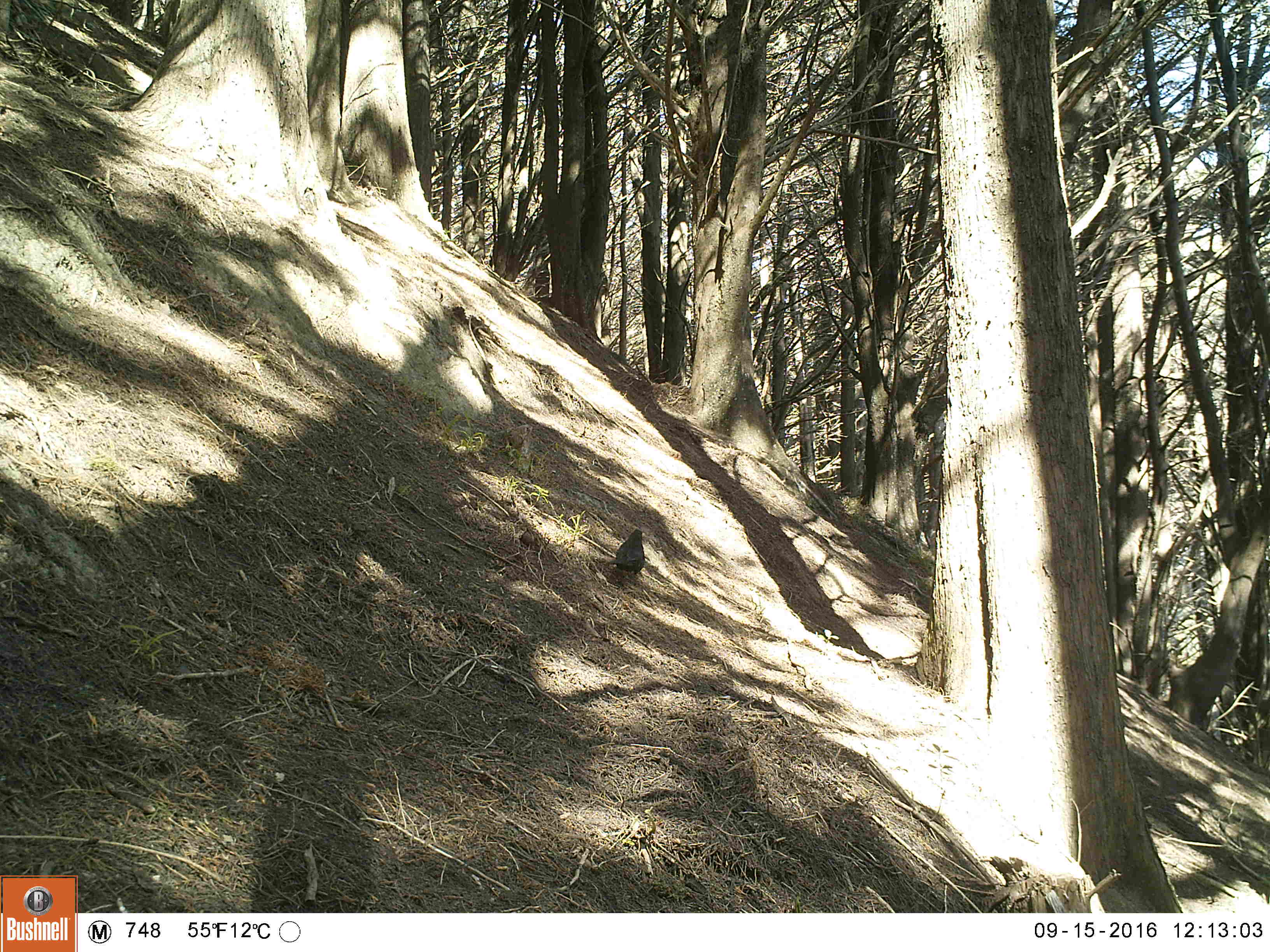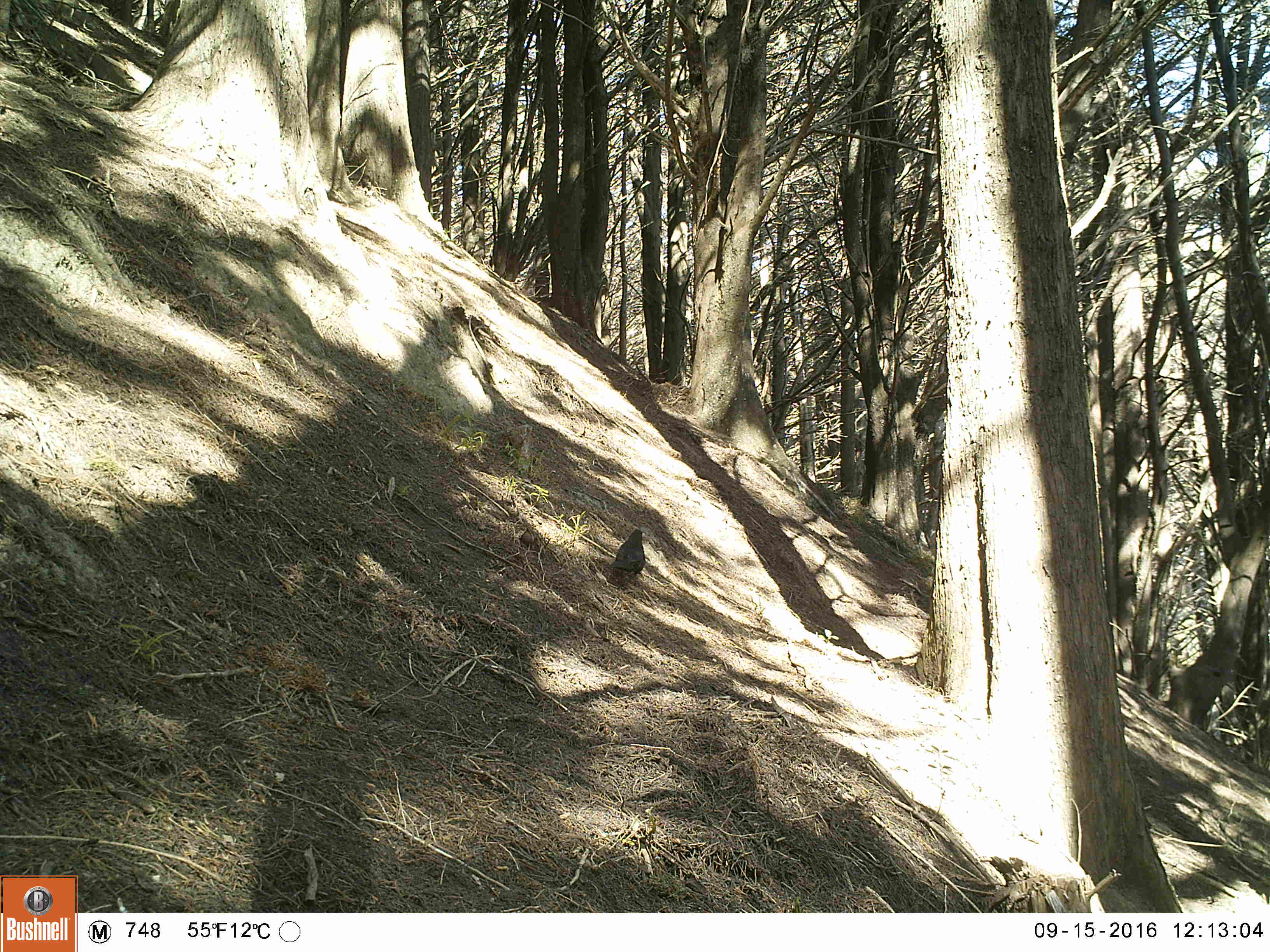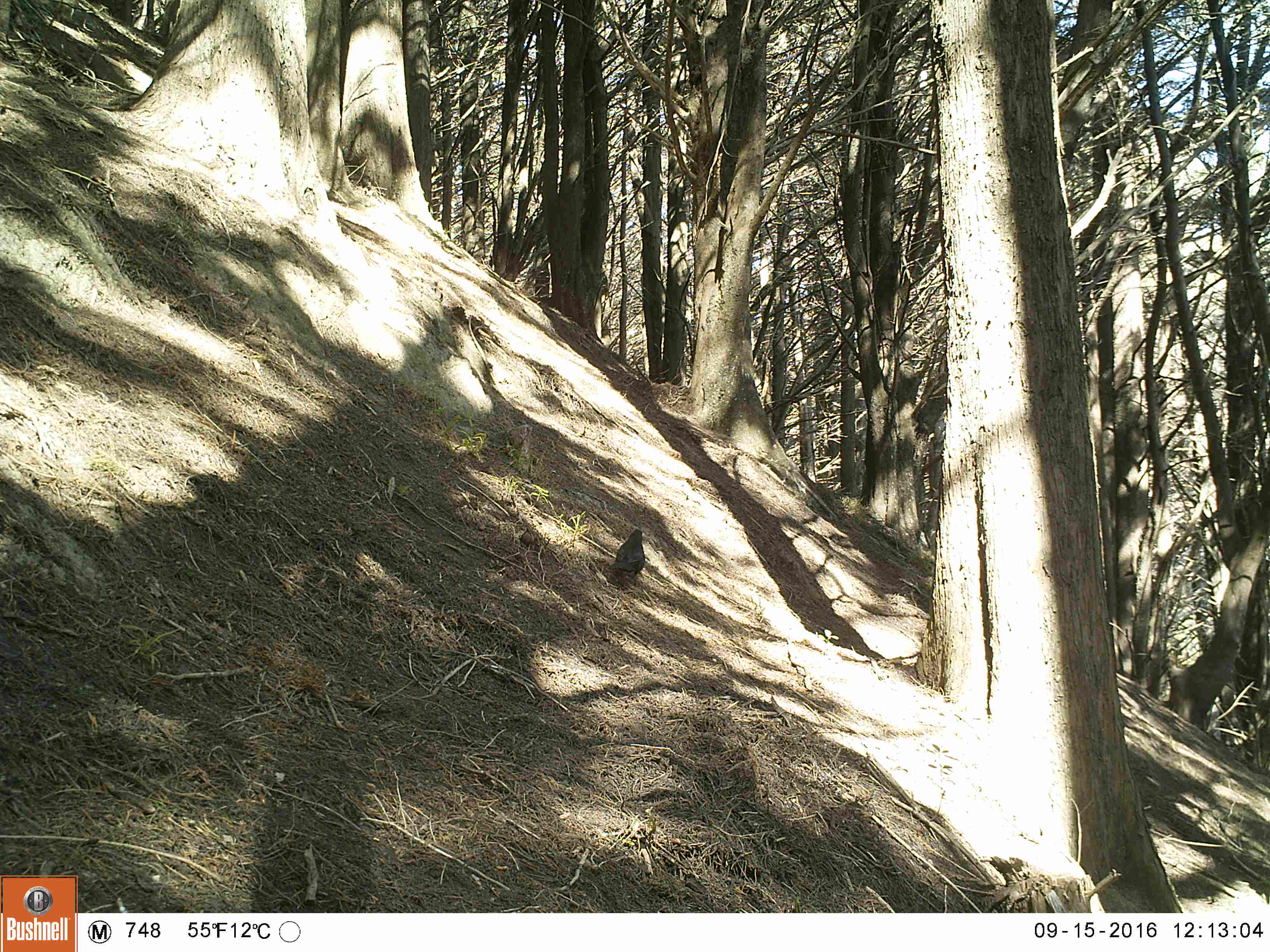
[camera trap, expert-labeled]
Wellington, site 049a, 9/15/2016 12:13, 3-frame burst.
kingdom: Animalia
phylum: Chordata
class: Aves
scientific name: Aves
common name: bird